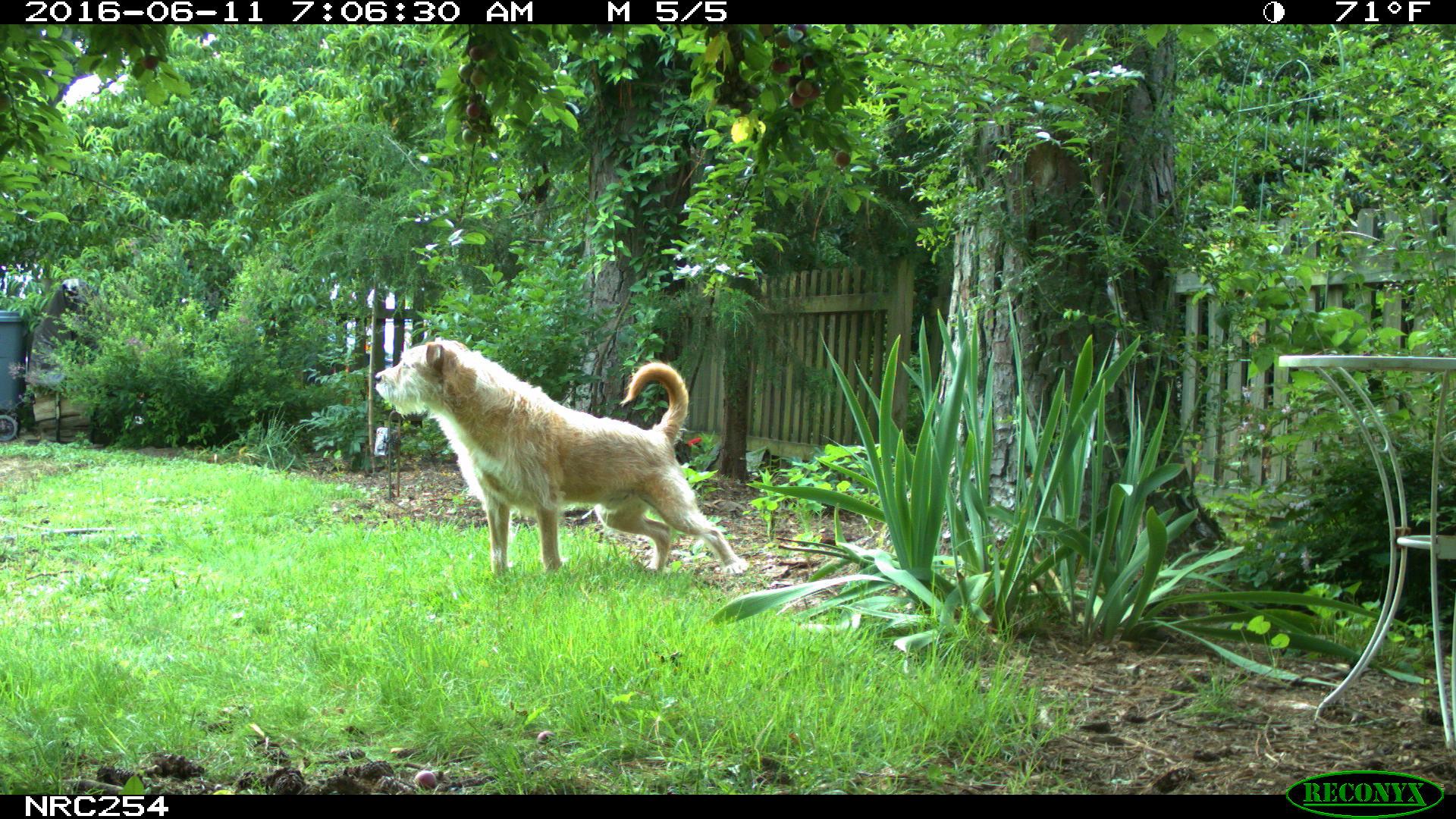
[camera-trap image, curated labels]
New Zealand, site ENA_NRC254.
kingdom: Animalia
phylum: Chordata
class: Mammalia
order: Carnivora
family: Canidae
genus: Canis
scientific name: Canis familiaris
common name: domestic dog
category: dog